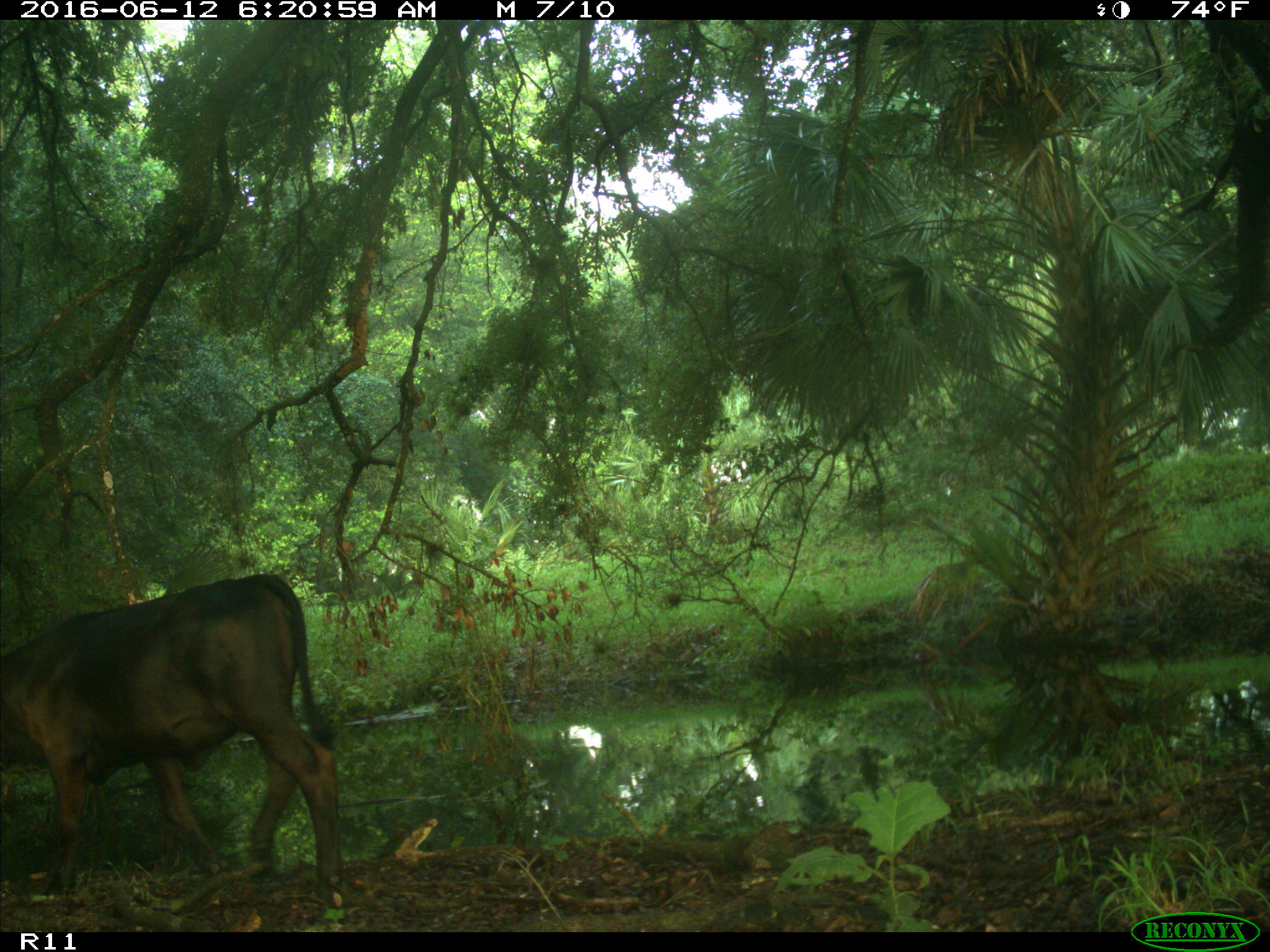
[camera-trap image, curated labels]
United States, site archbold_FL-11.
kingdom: Animalia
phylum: Chordata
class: Mammalia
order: Artiodactyla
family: Bovidae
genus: Bos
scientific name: Bos taurus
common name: domestic cow